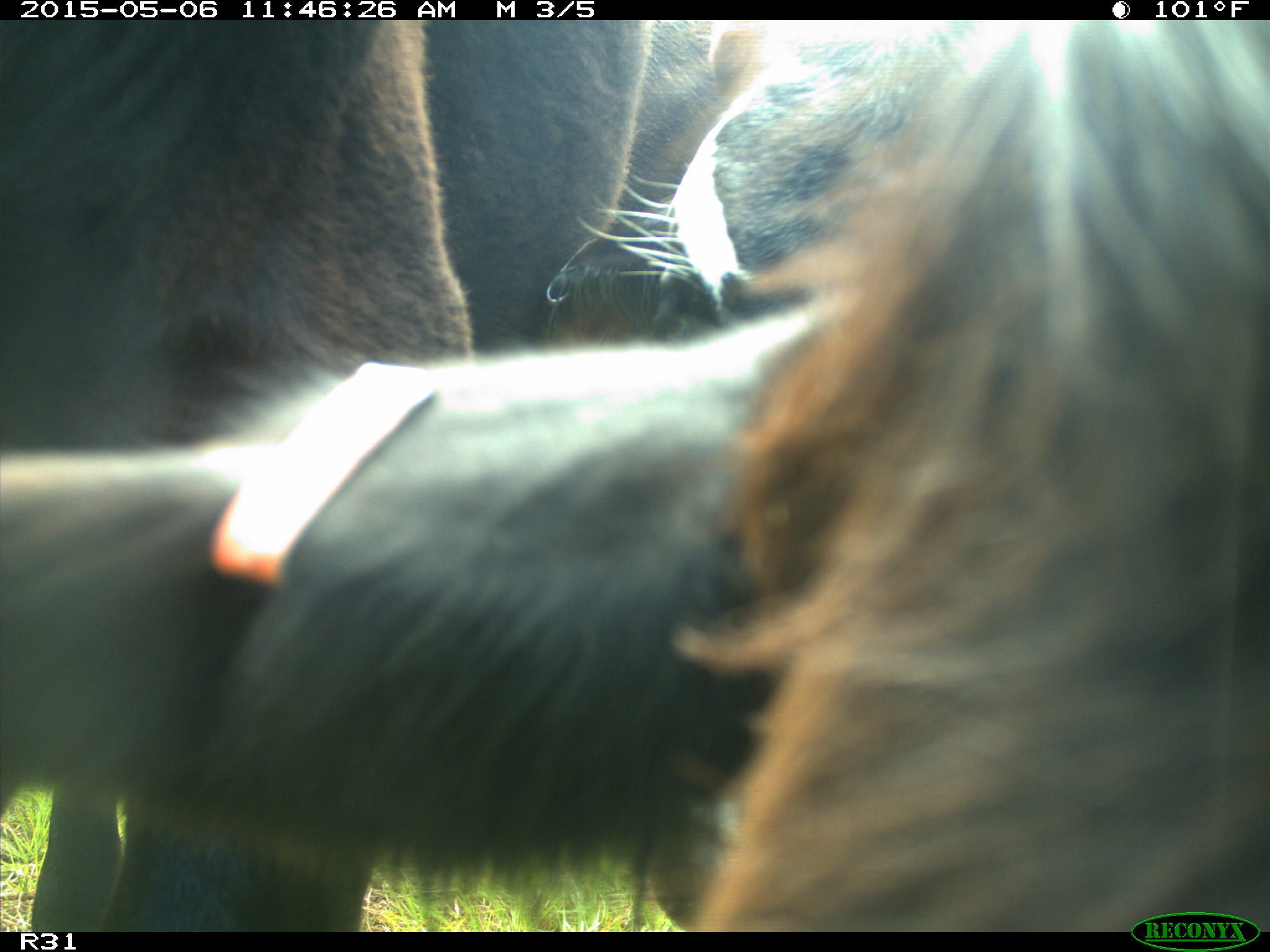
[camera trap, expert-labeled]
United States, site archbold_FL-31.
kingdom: Animalia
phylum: Chordata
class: Mammalia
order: Artiodactyla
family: Bovidae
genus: Bos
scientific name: Bos taurus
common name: domestic cow